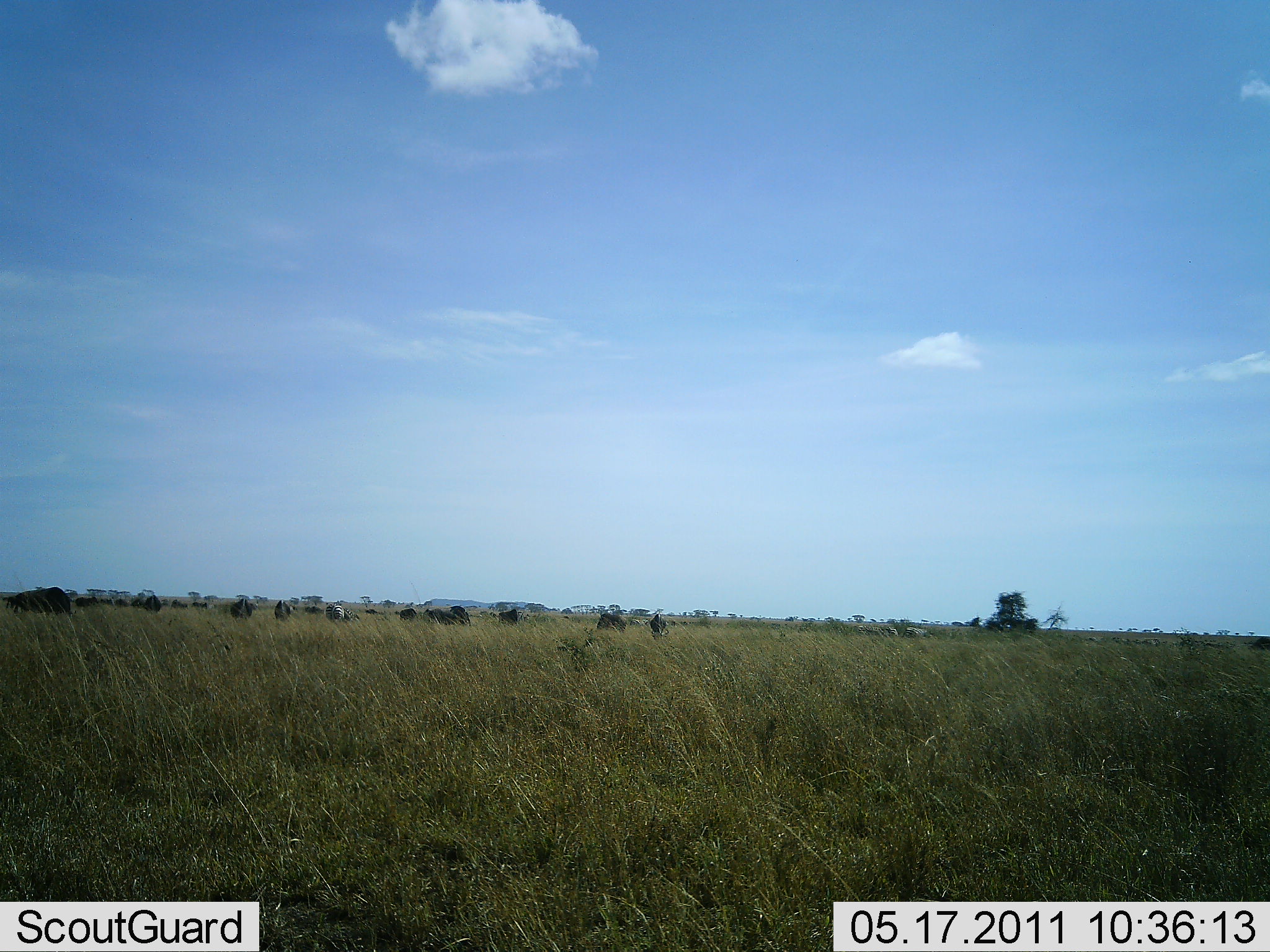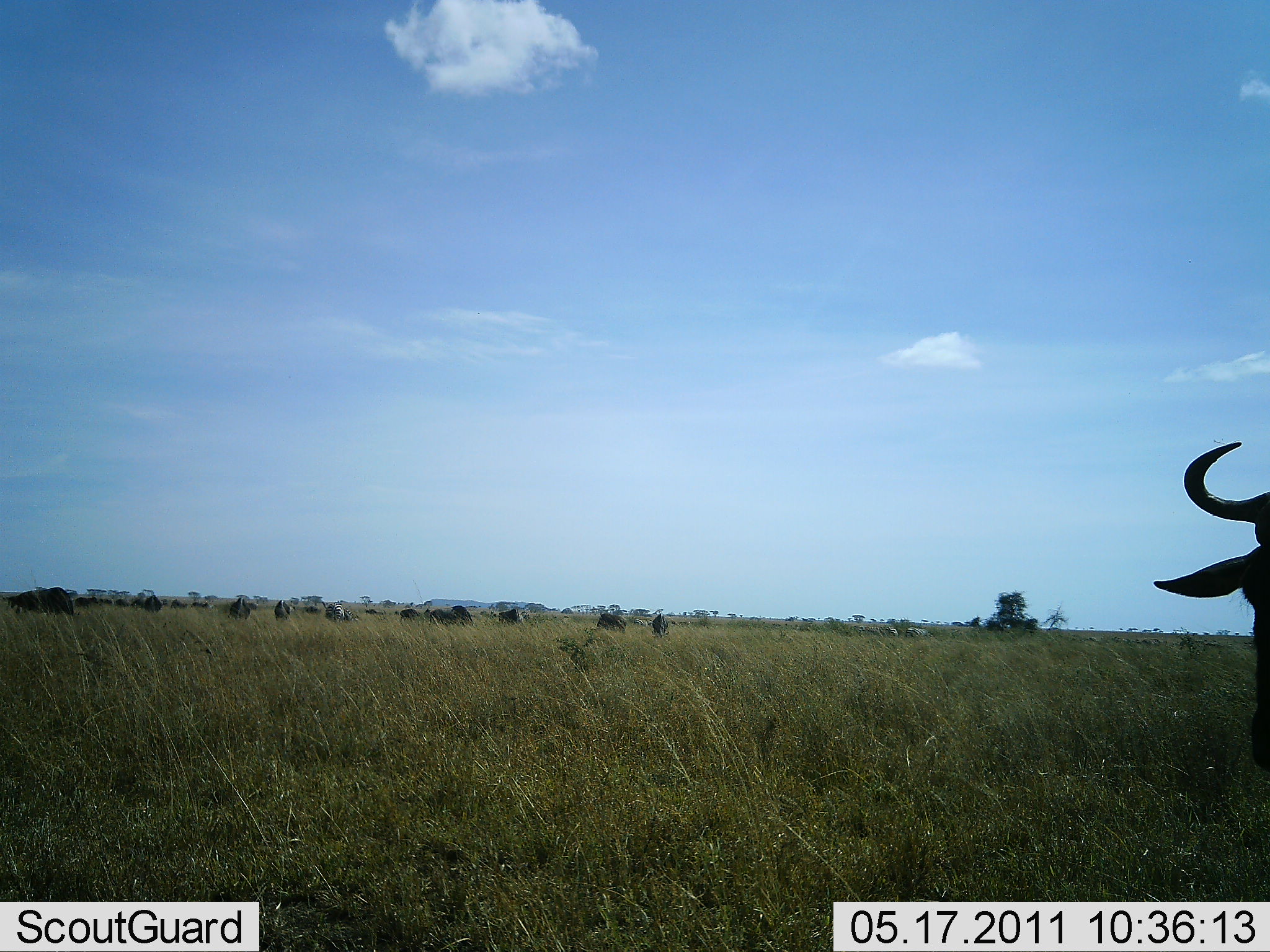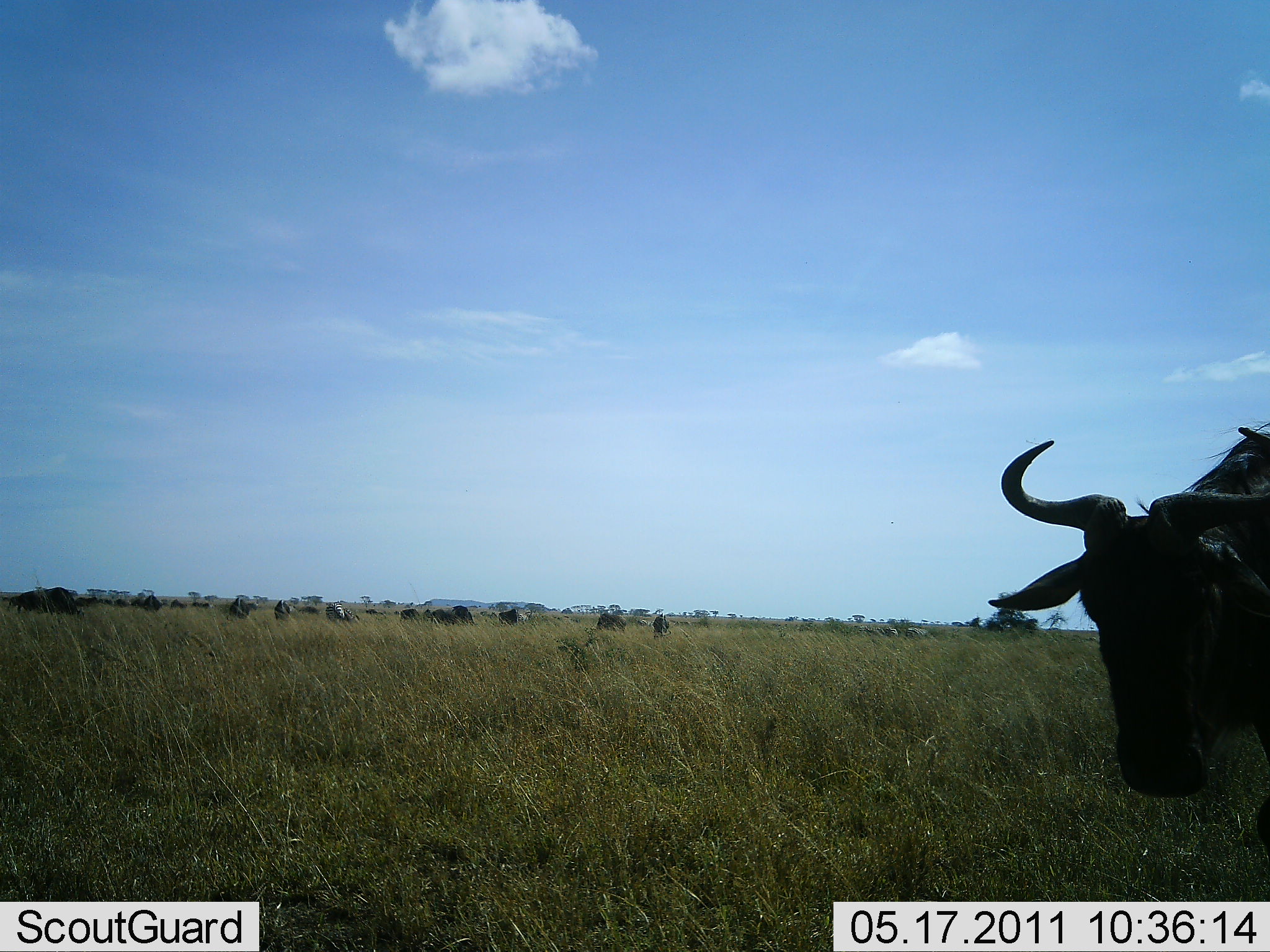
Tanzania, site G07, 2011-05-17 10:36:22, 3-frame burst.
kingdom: Animalia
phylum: Chordata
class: Mammalia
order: Artiodactyla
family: Bovidae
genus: Connochaetes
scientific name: Connochaetes taurinus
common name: blue wildebeest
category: wildebeest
Wildebeest (blue wildebeest) (Connochaetes taurinus), count 11-50. Behavior (volunteer vote fractions): standing 31%, resting 0%, moving 54%, interacting 0%. Young present (vote fraction): 0%. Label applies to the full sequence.